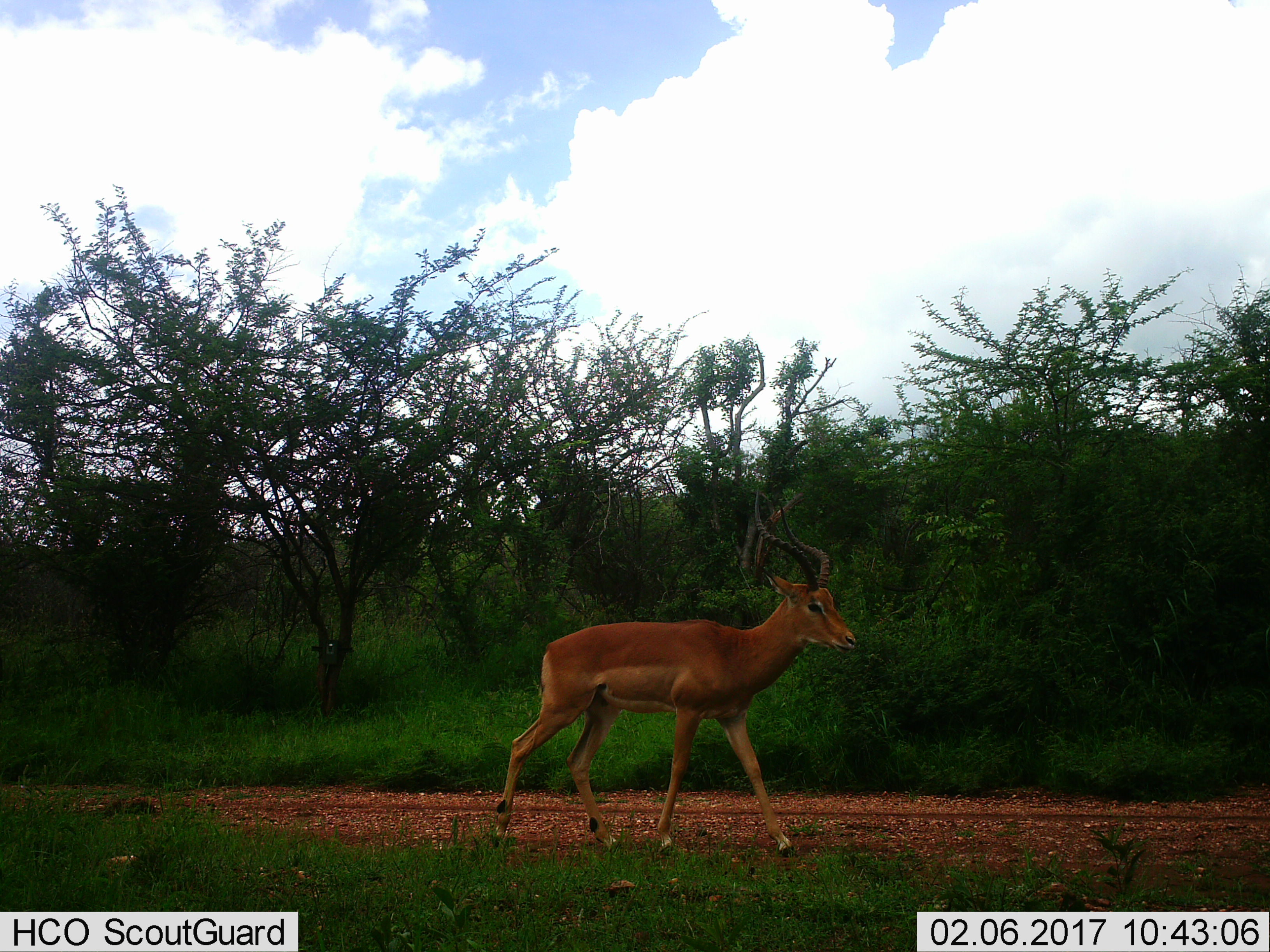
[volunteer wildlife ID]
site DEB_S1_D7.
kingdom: Animalia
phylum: Chordata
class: Mammalia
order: Artiodactyla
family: Bovidae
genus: Aepyceros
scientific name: Aepyceros melampus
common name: impala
Impala (Aepyceros melampus), count 1. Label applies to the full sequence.